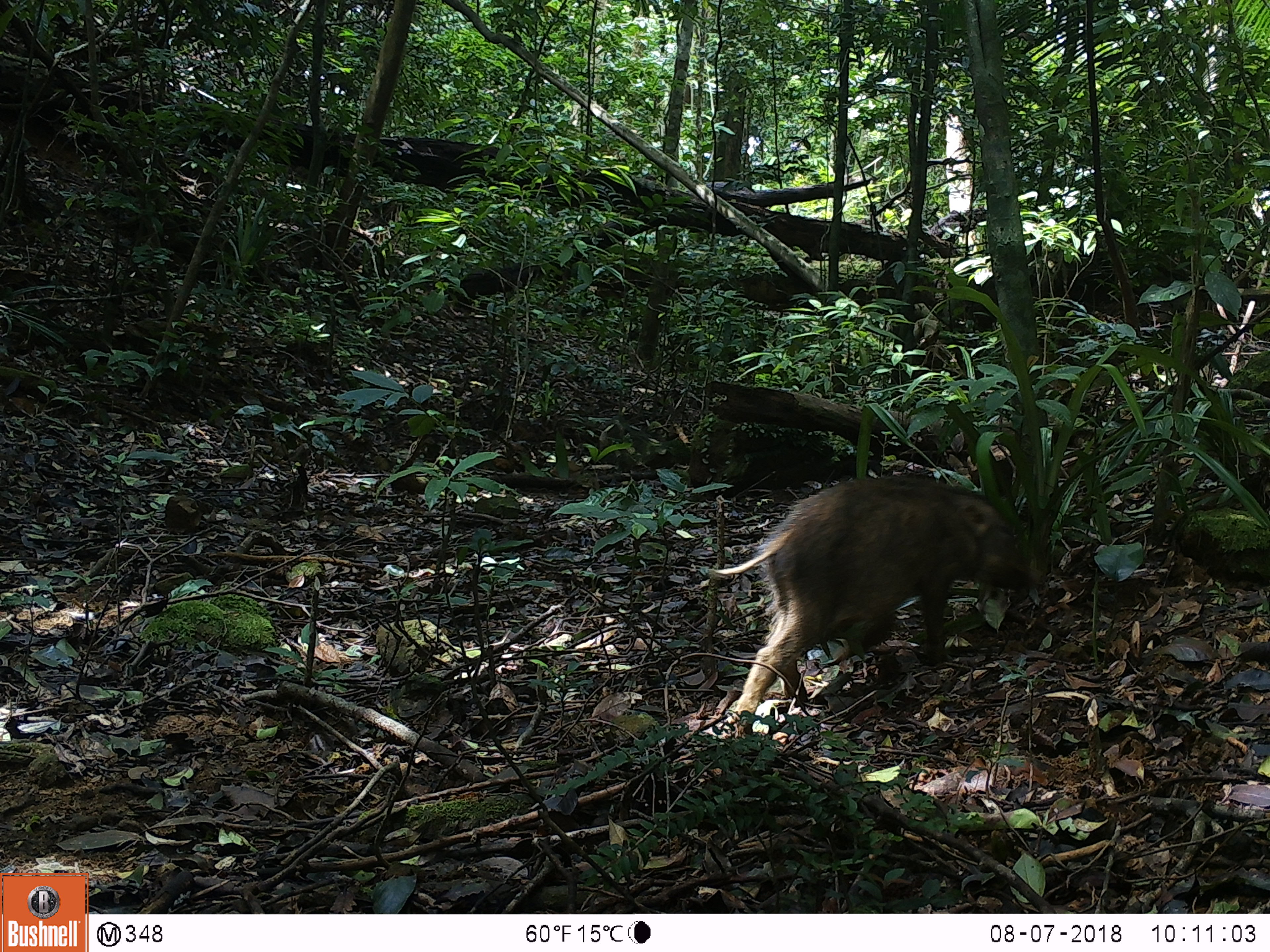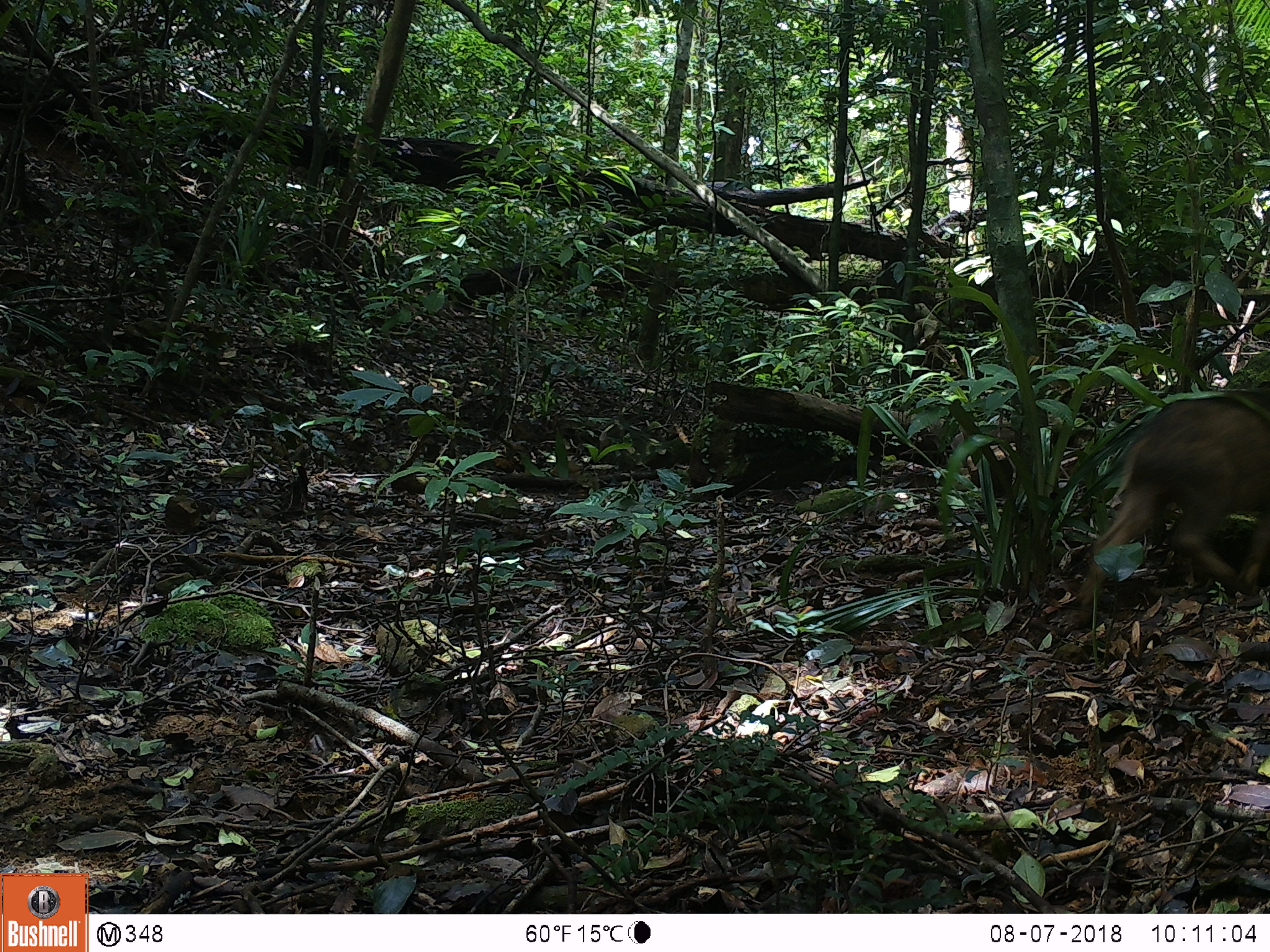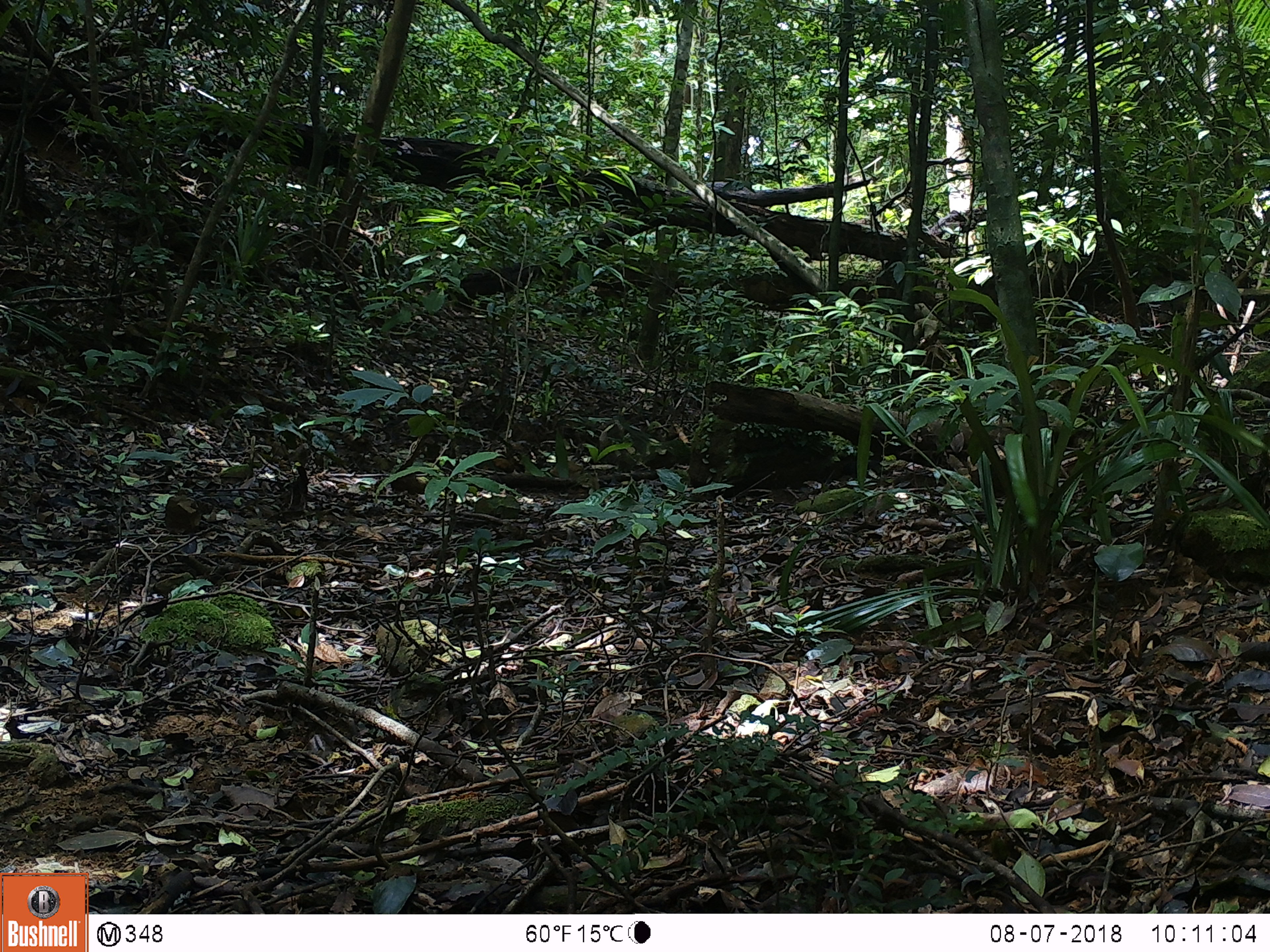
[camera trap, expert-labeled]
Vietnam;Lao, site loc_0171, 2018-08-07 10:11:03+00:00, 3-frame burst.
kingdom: Animalia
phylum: Chordata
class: Mammalia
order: Artiodactyla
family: Suidae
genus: Sus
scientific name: Sus scrofa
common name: eurasian wild pig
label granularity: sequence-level